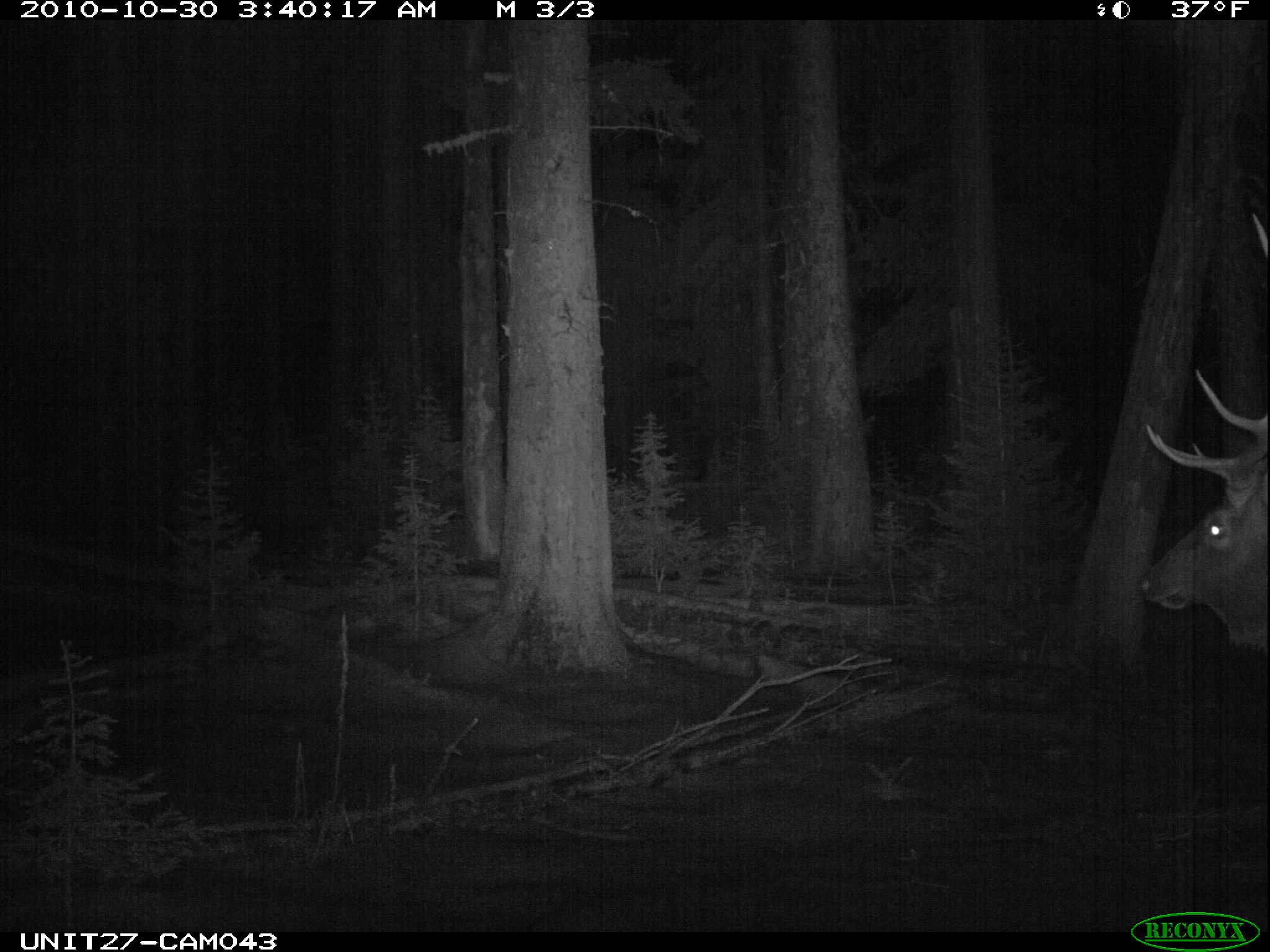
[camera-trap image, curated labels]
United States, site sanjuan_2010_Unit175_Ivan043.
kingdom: Animalia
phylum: Chordata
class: Mammalia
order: Artiodactyla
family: Cervidae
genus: Cervus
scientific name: Cervus elaphus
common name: red deer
Cervus elaphus (red deer).